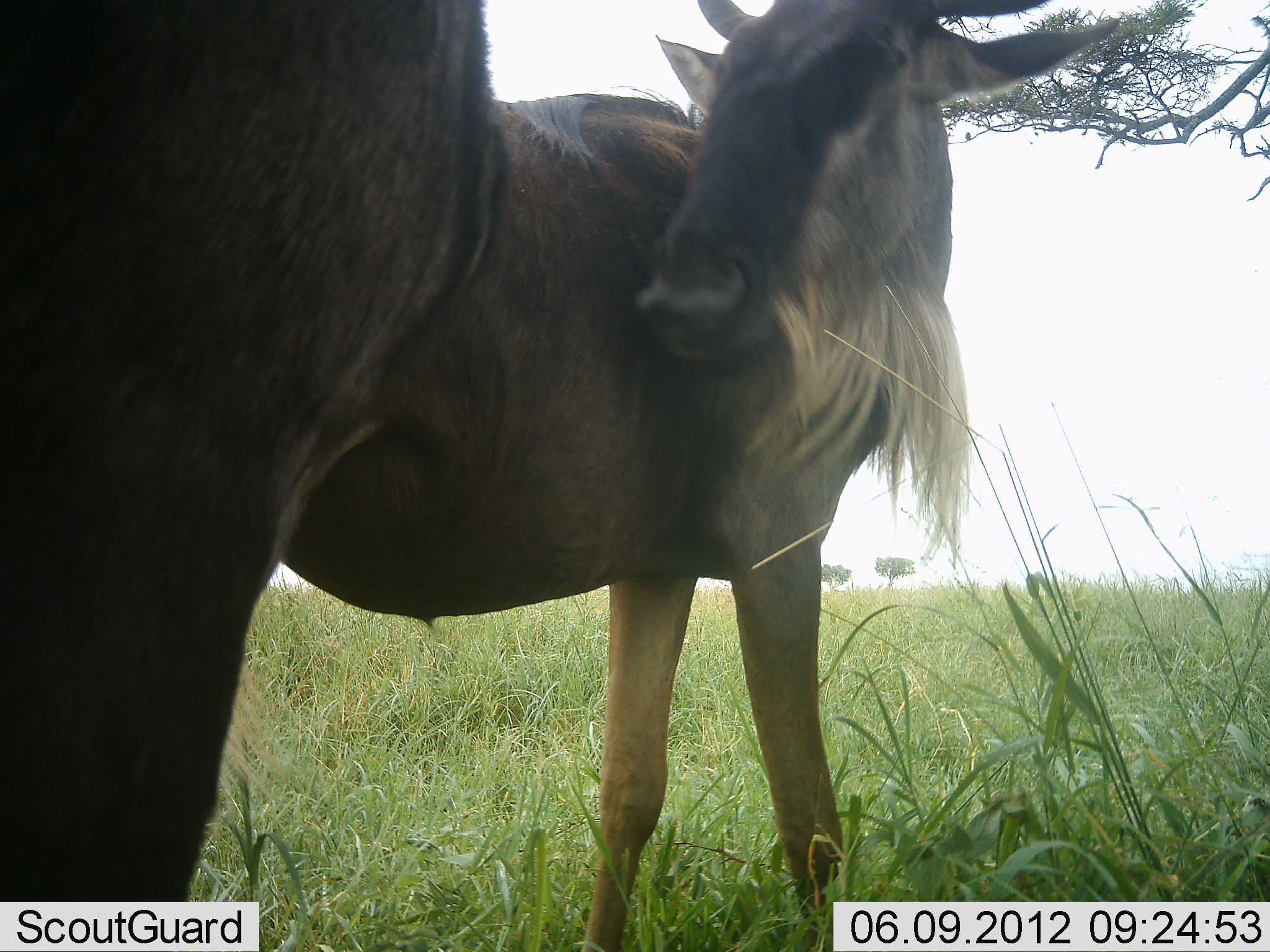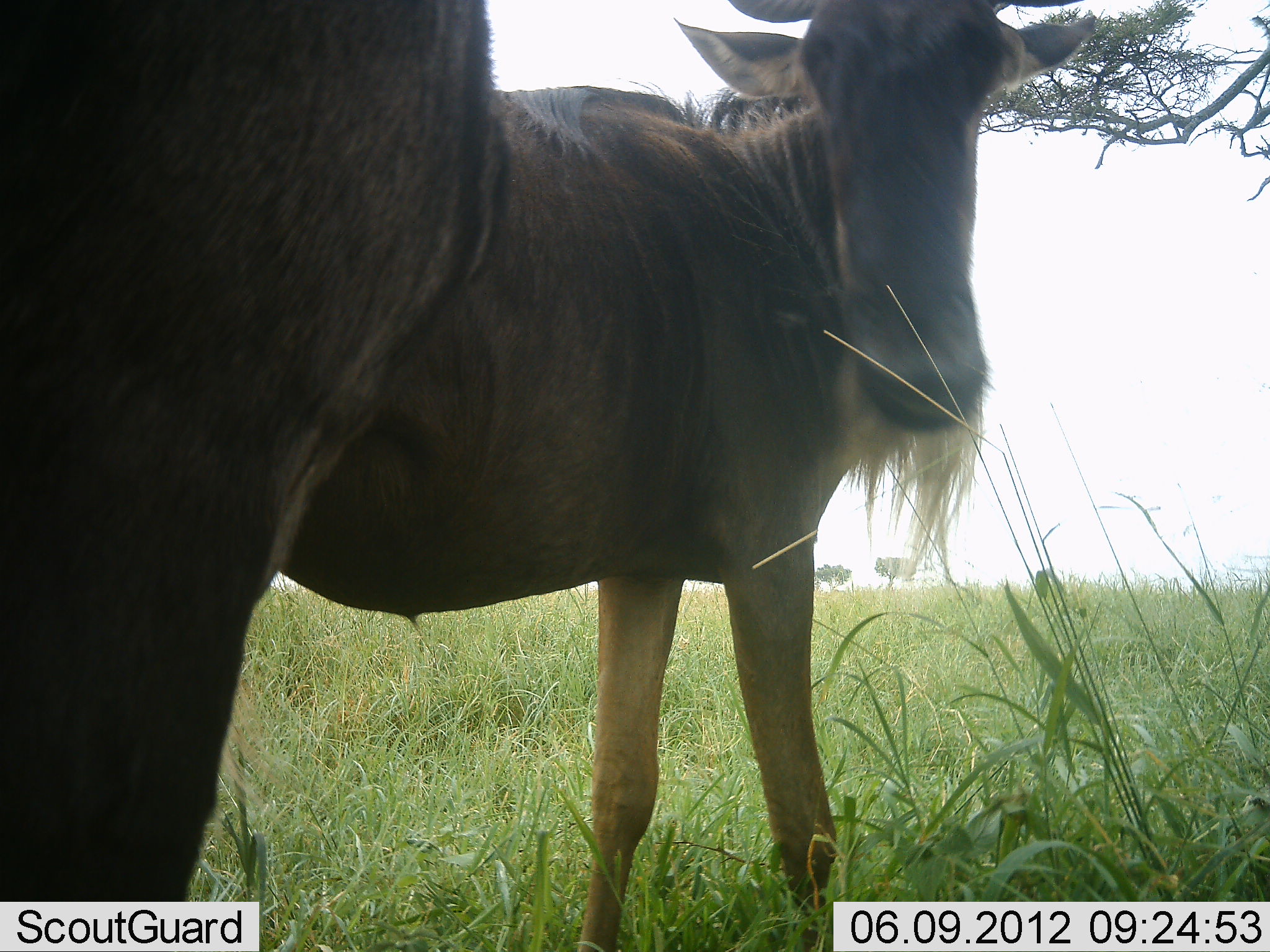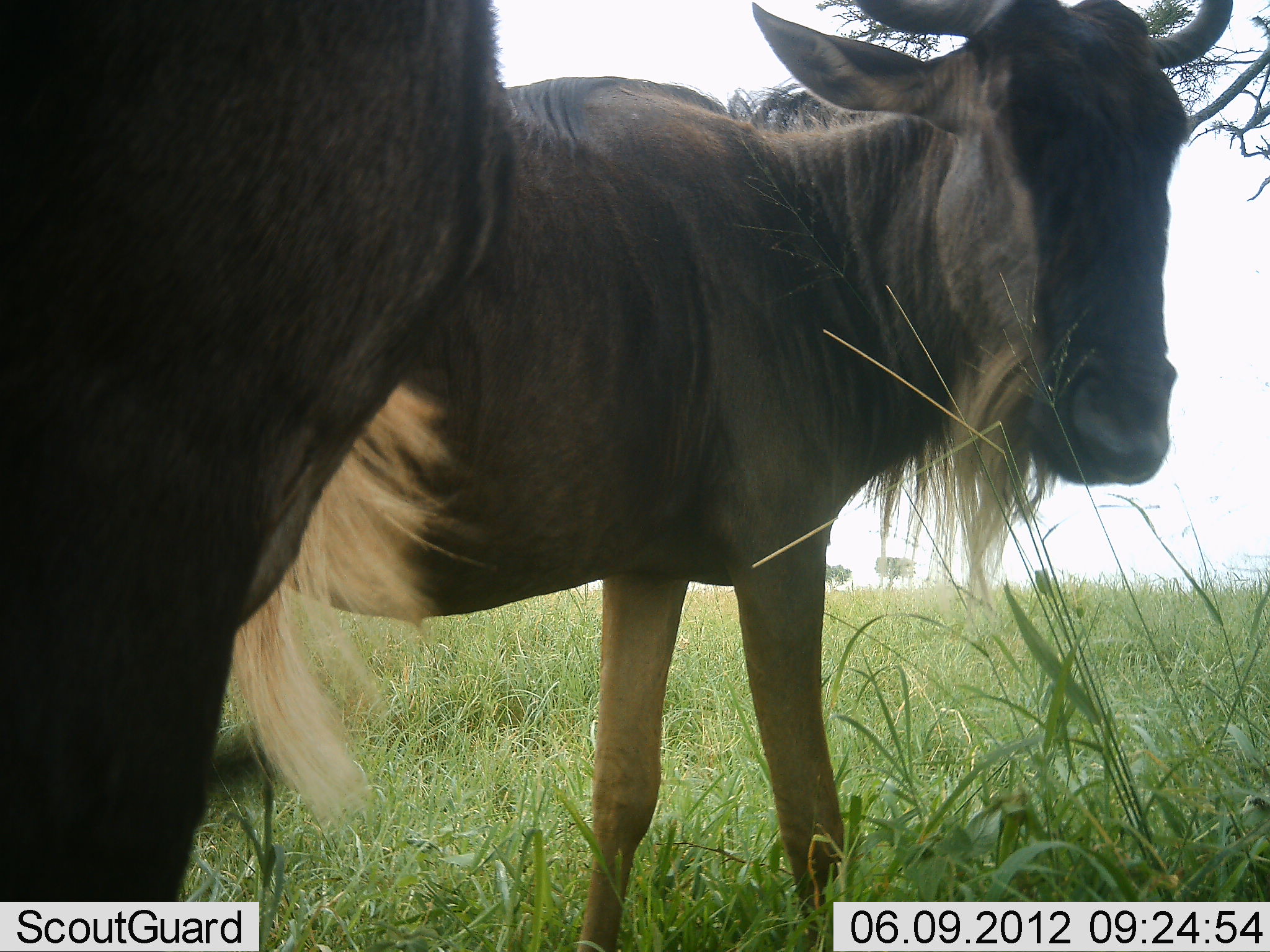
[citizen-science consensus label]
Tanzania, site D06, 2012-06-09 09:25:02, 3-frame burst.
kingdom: Animalia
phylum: Chordata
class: Mammalia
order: Artiodactyla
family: Bovidae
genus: Connochaetes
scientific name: Connochaetes taurinus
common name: blue wildebeest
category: wildebeest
Wildebeest (blue wildebeest) (Connochaetes taurinus), count 2. Behavior (volunteer vote fractions): standing 100%, resting 0%, moving 0%, interacting 0%. Young present (vote fraction): 0%. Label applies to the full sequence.